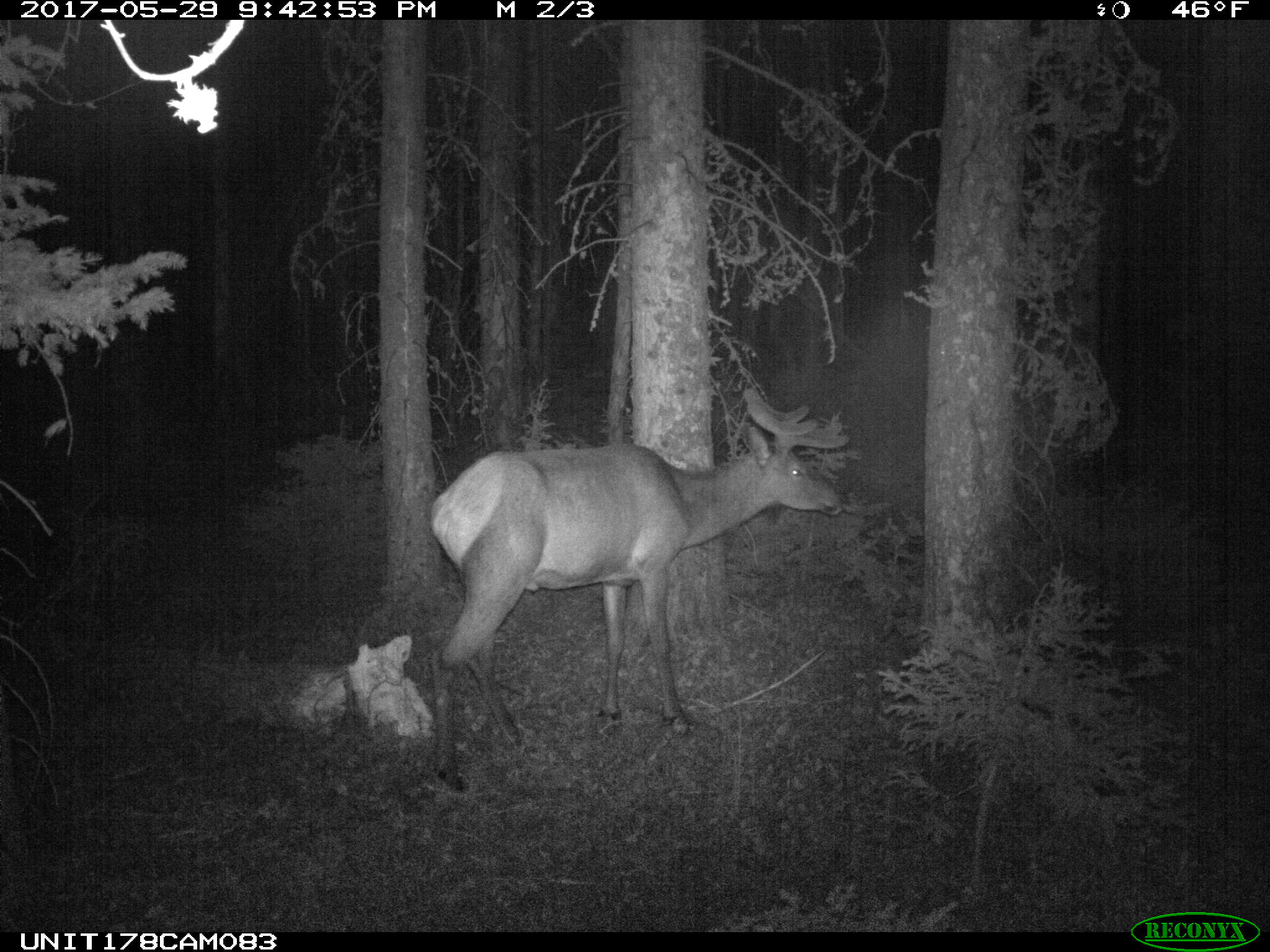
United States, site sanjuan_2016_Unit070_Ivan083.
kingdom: Animalia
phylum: Chordata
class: Mammalia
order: Artiodactyla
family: Cervidae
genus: Cervus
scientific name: Cervus elaphus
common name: red deer